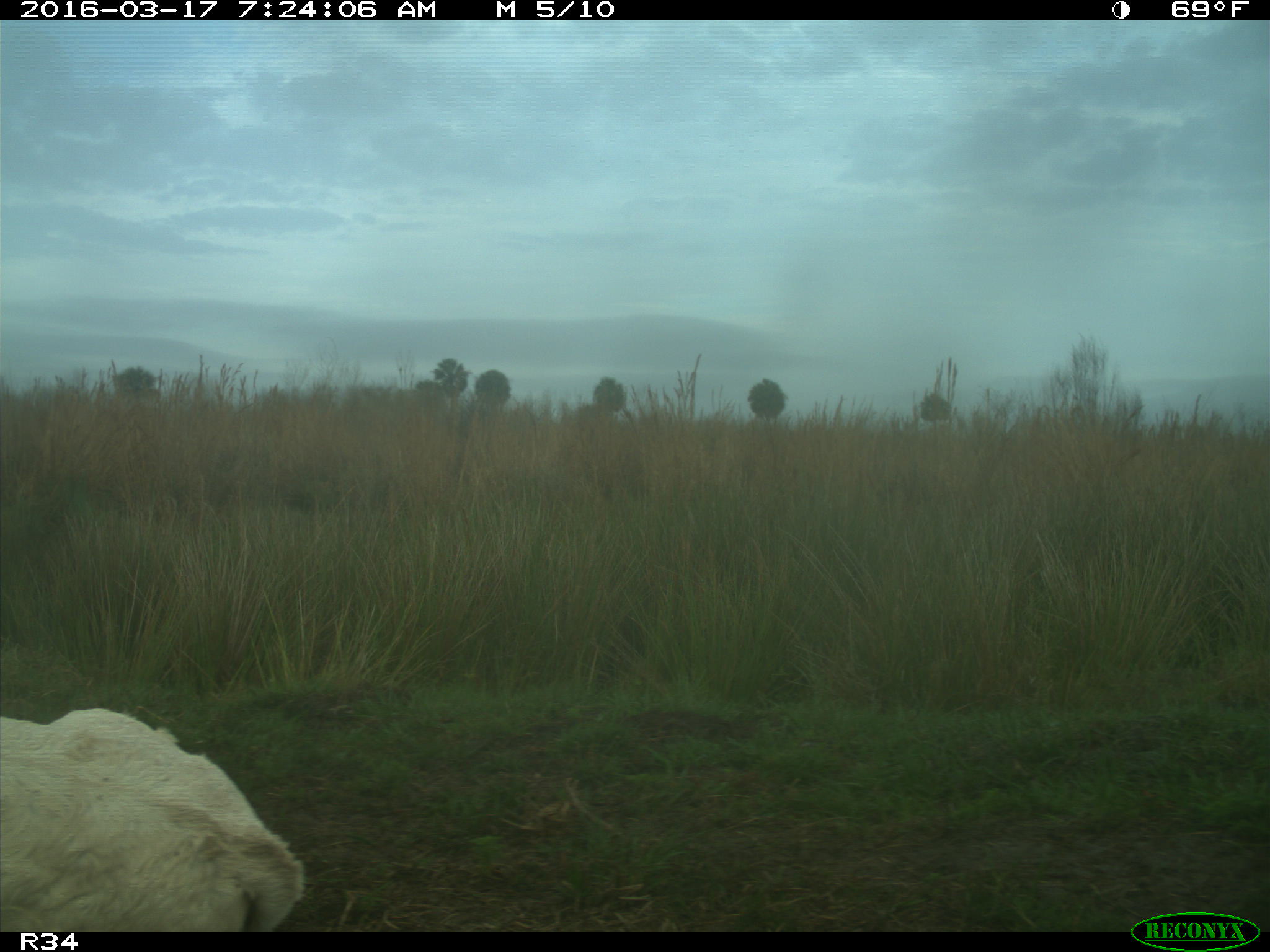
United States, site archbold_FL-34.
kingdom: Animalia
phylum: Chordata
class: Mammalia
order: Artiodactyla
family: Bovidae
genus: Bos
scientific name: Bos taurus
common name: domestic cow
Bos taurus (domestic cow).